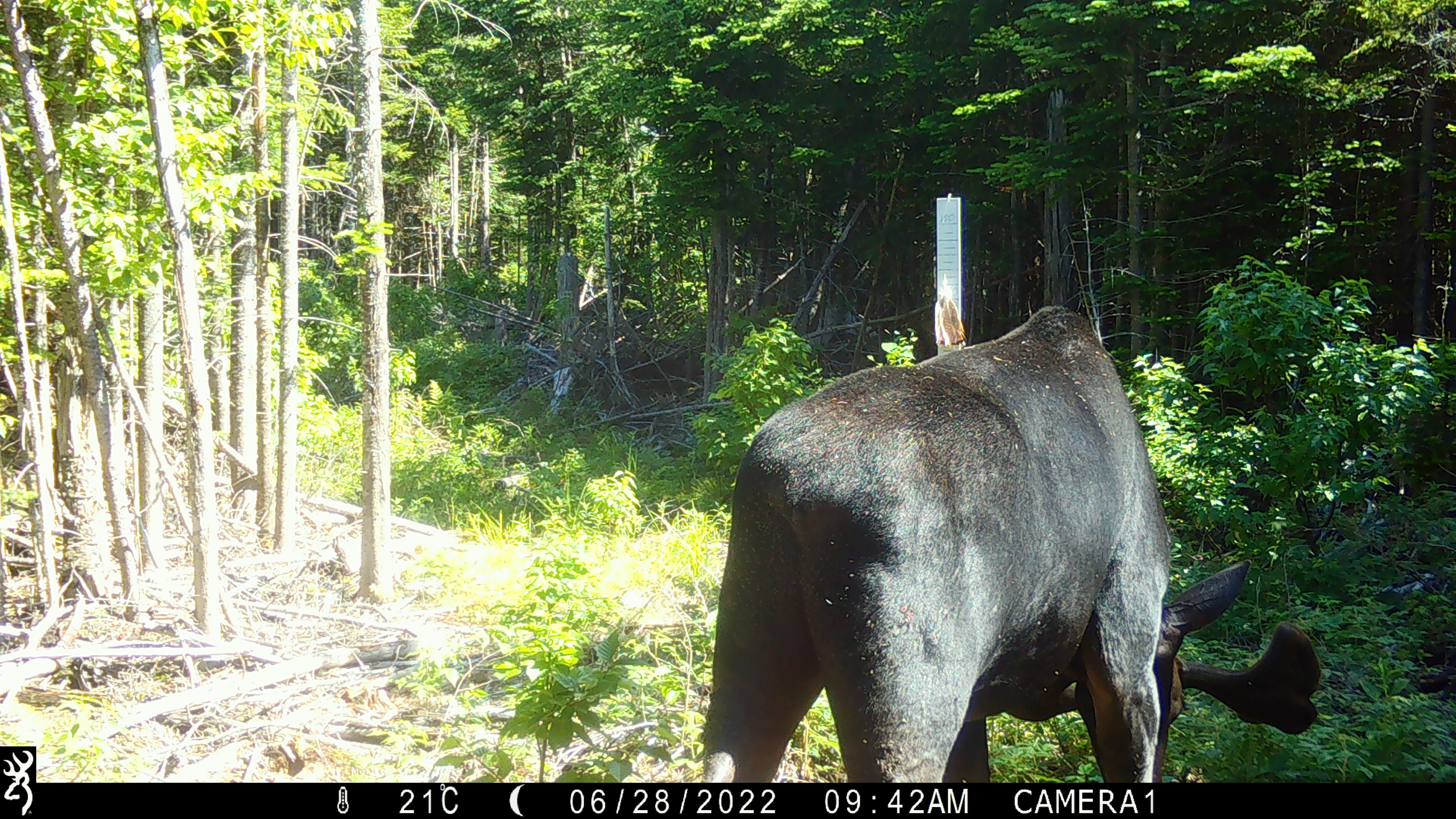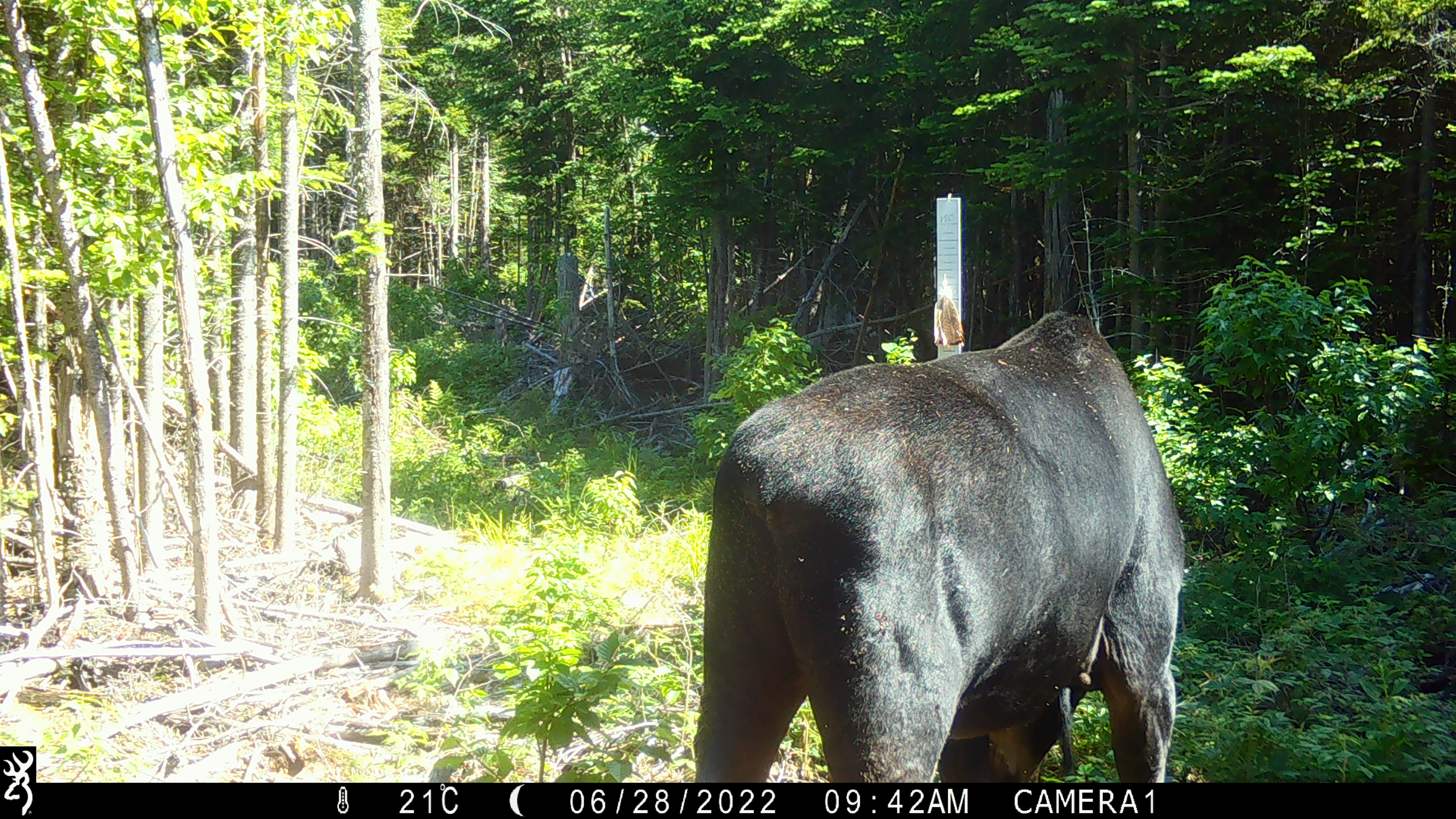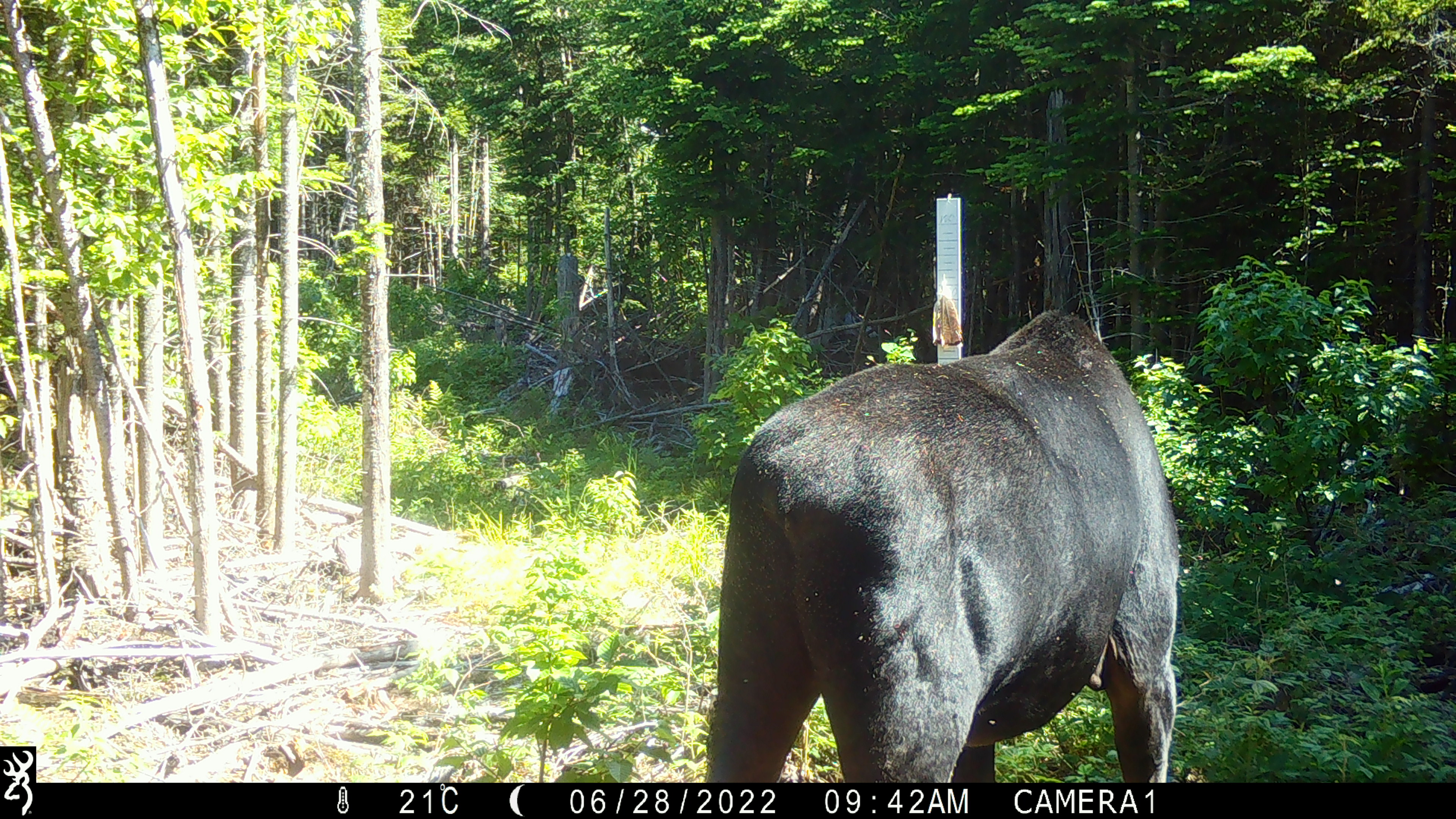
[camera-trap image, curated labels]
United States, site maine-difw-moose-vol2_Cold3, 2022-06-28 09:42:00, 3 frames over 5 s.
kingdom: Animalia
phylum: Chordata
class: Mammalia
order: Artiodactyla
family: Cervidae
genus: Alces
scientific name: Alces alces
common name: moose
Moose (Alces alces).